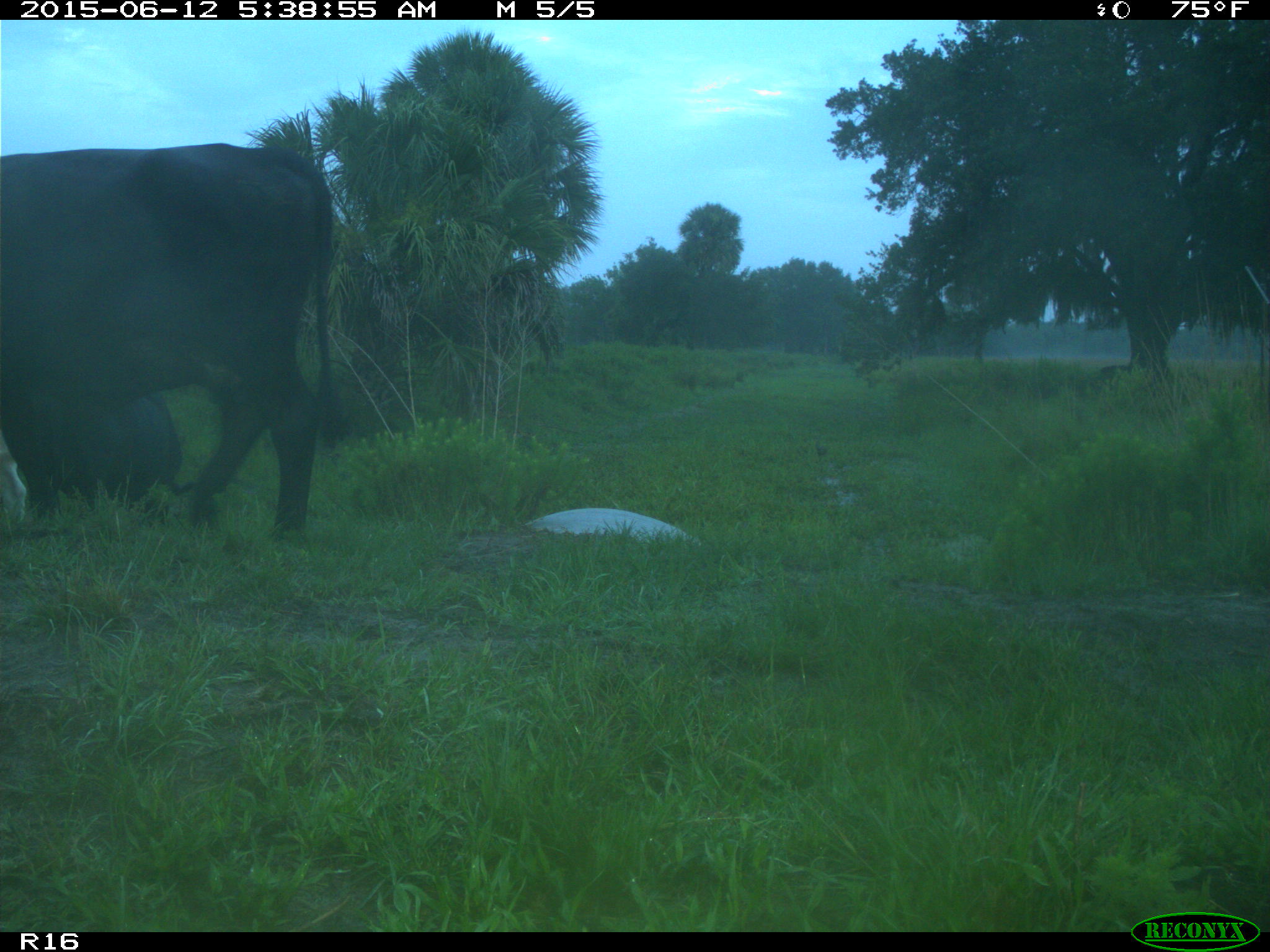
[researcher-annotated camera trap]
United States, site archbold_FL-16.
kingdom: Animalia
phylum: Chordata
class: Mammalia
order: Artiodactyla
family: Bovidae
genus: Bos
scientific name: Bos taurus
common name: domestic cow